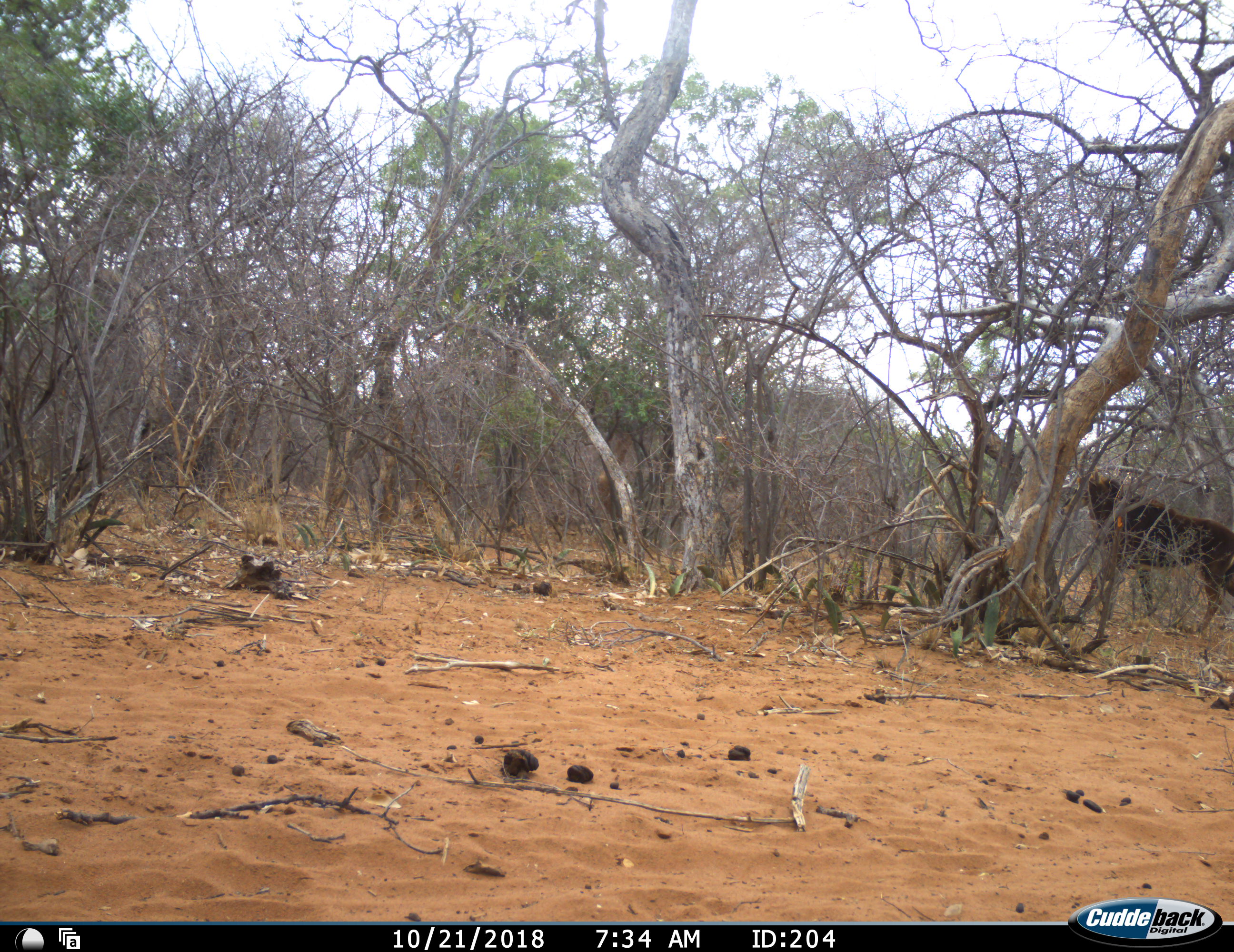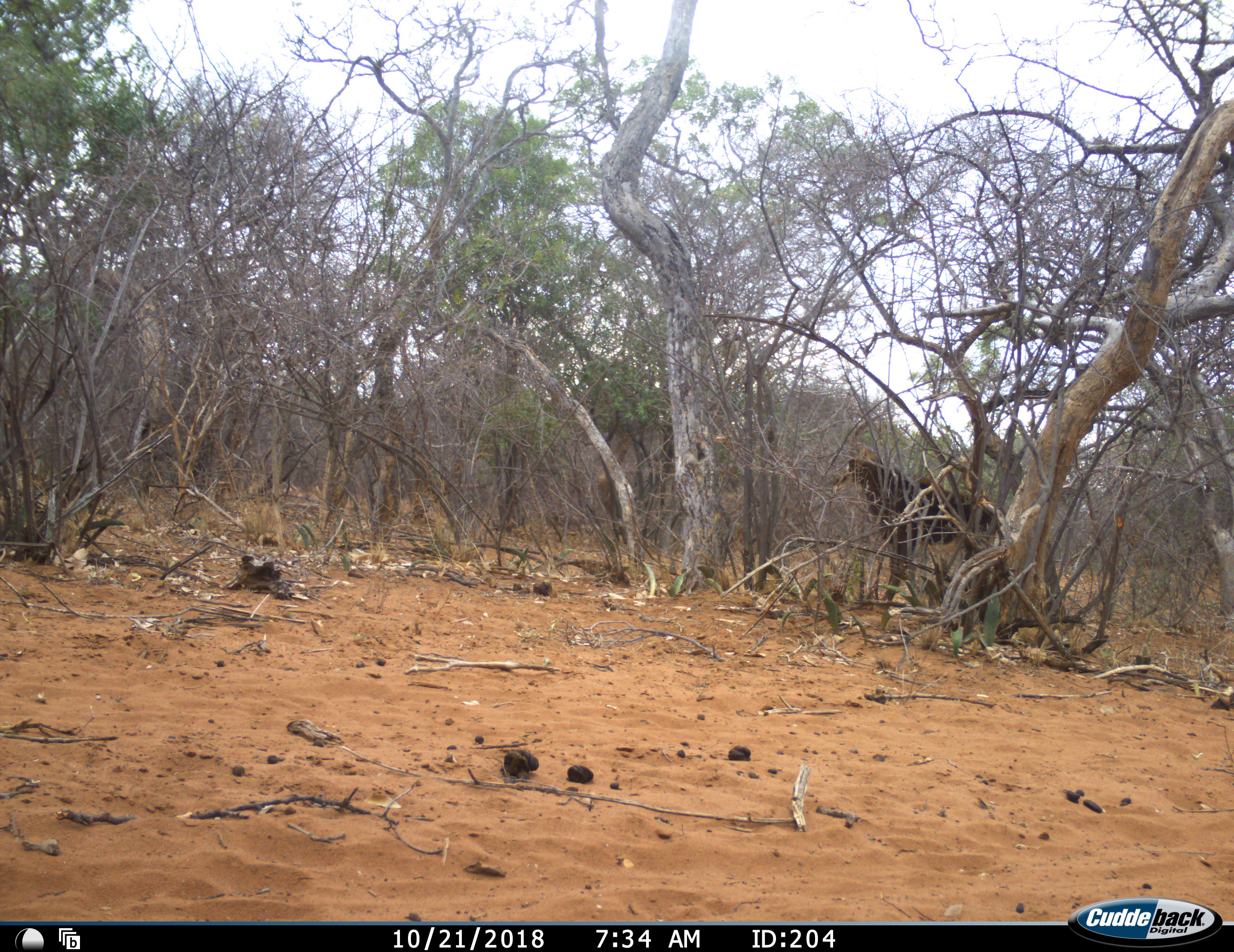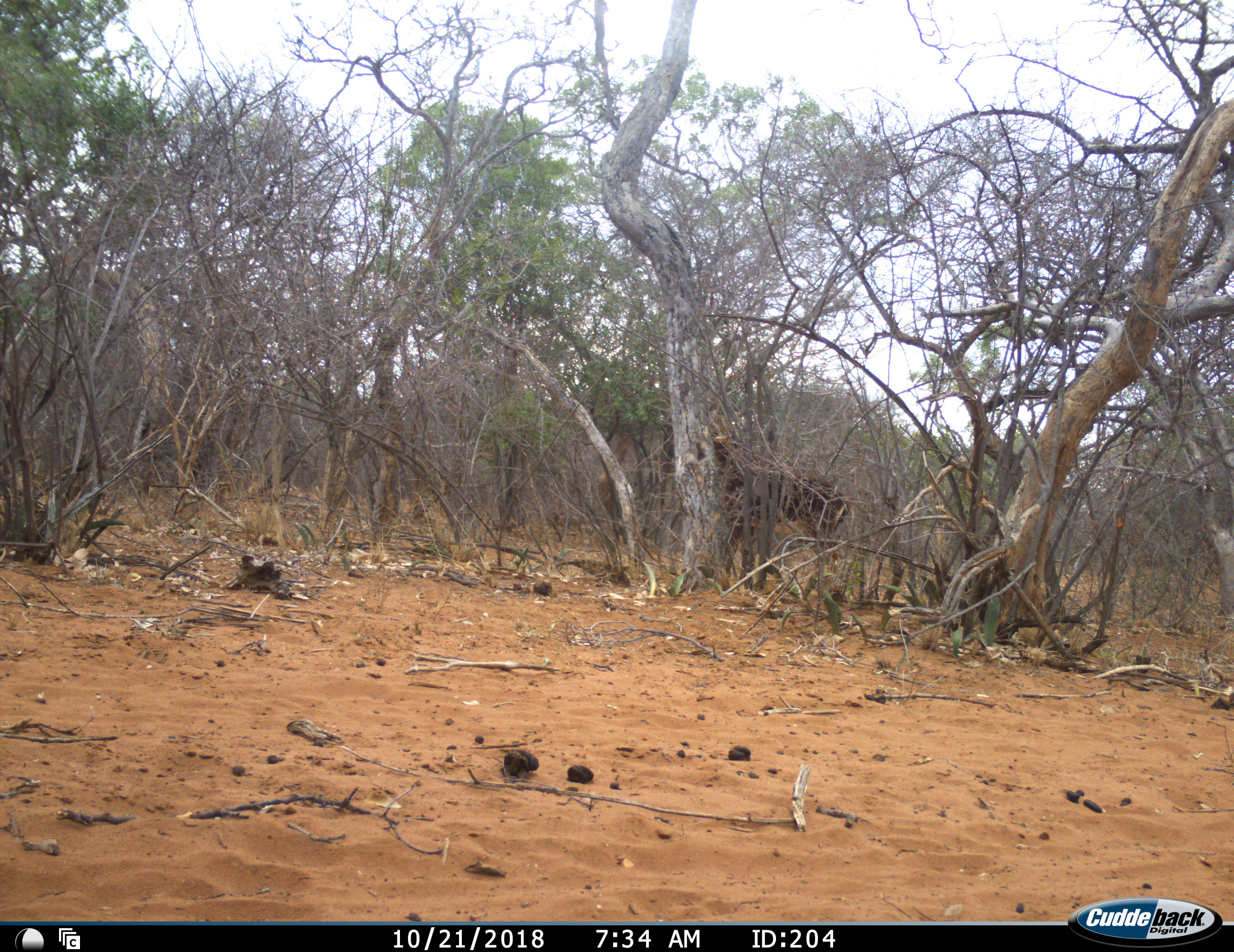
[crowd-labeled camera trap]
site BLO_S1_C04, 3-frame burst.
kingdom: Animalia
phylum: Chordata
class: Mammalia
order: Artiodactyla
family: Bovidae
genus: Hippotragus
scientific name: Hippotragus niger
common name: sable antelope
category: sable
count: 1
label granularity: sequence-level